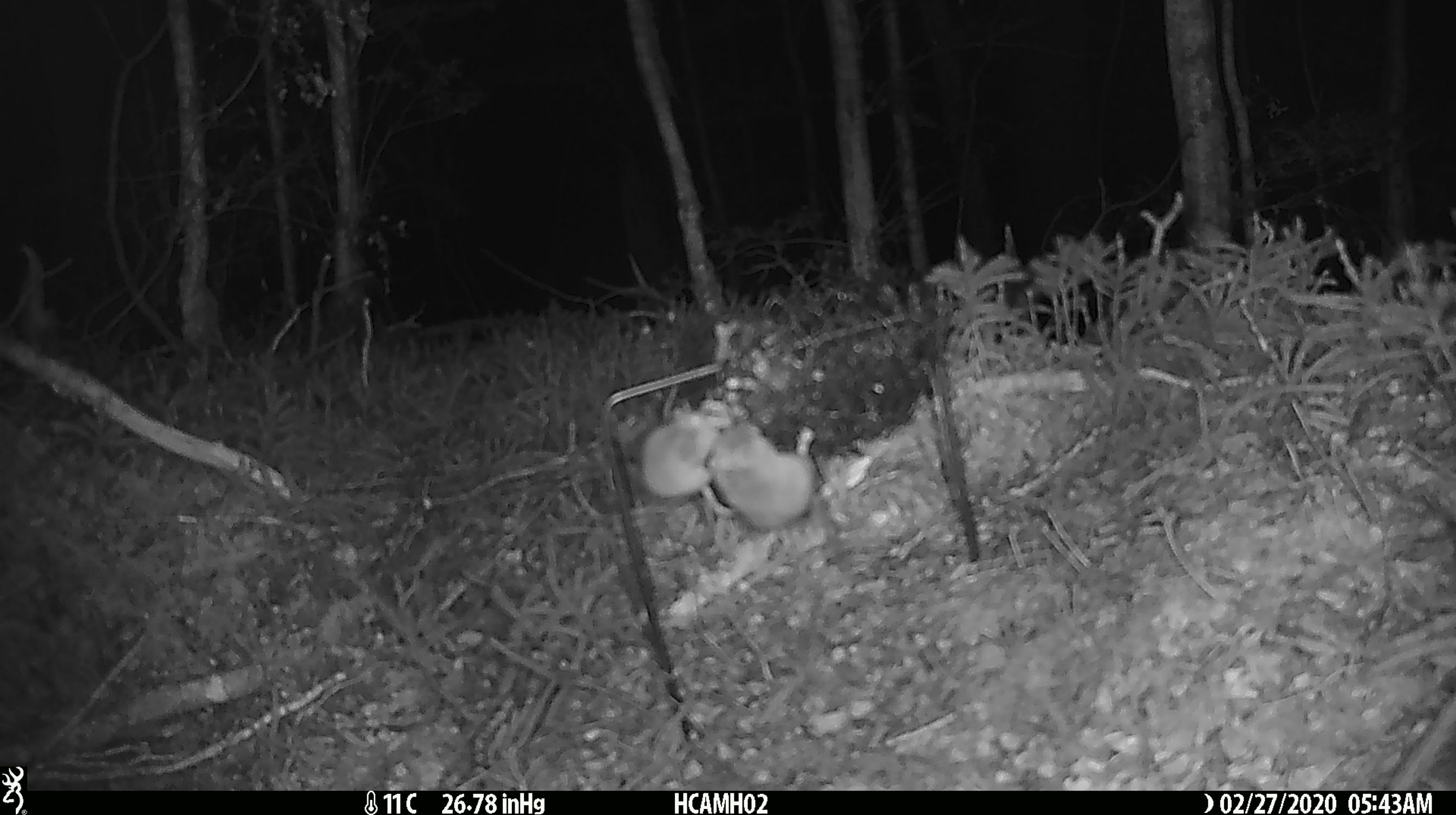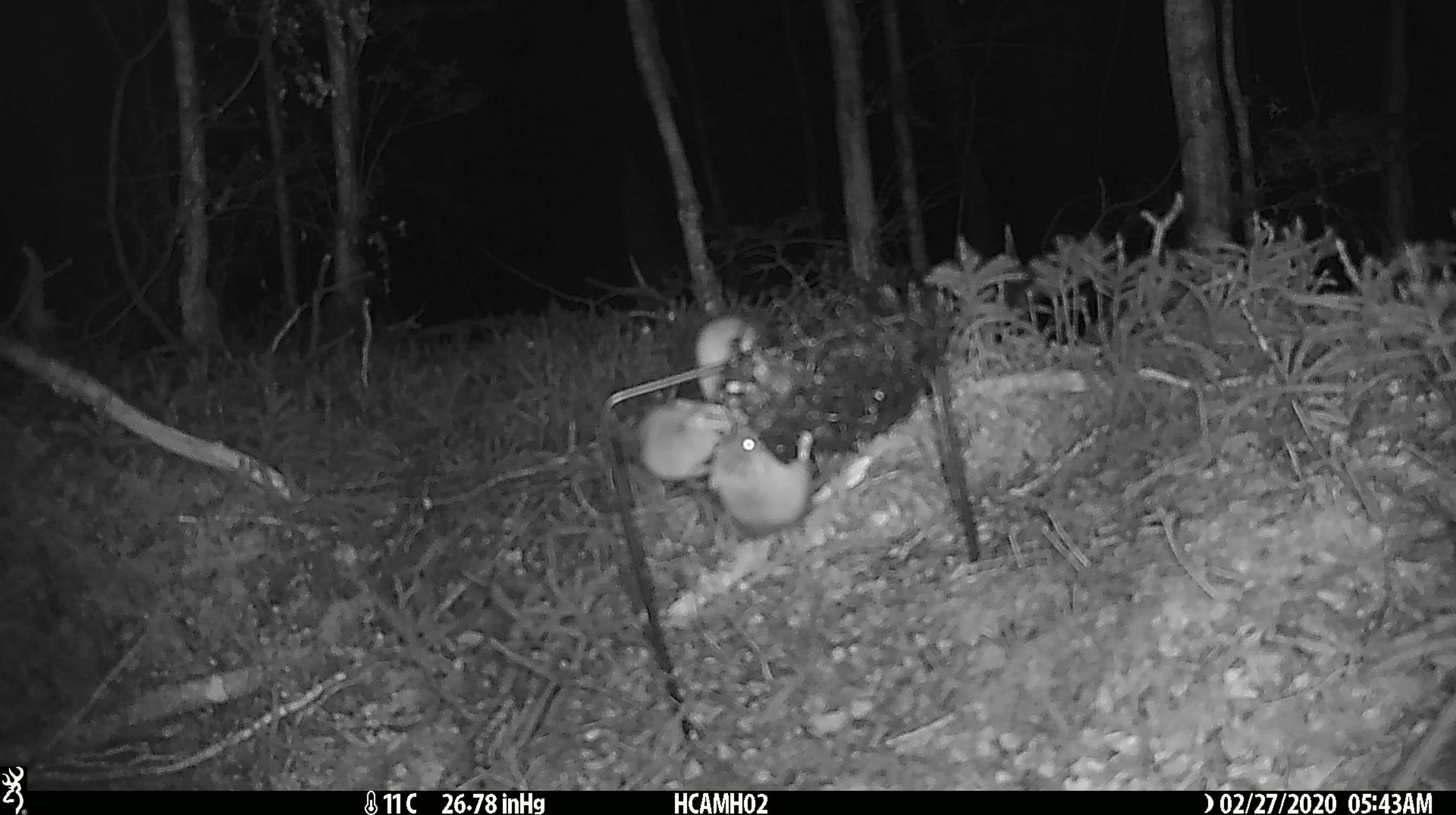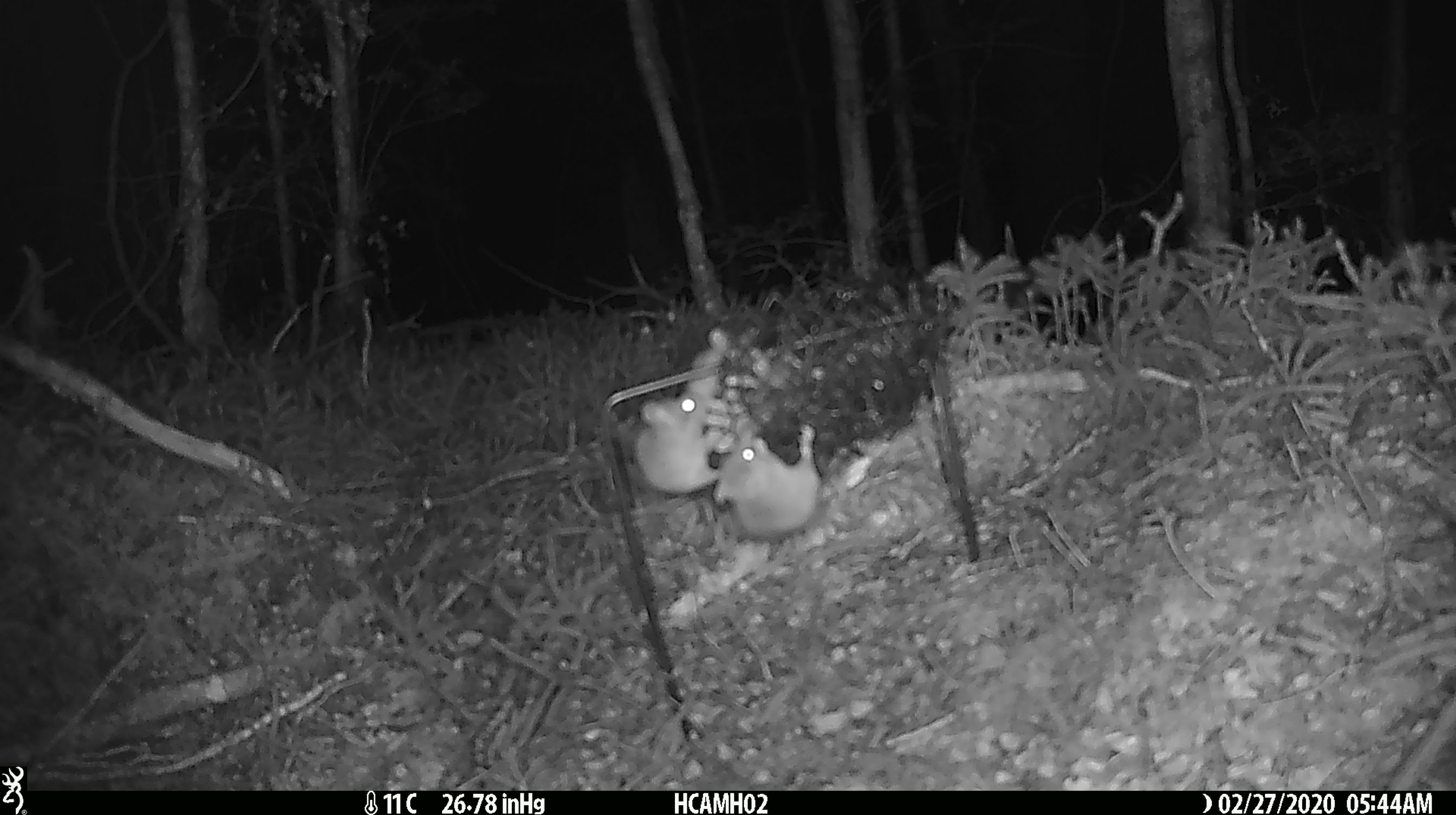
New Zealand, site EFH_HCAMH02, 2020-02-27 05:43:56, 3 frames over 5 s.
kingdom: Animalia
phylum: Chordata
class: Mammalia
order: Rodentia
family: Muridae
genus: Mus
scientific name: Mus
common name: mouse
Mouse (Mus).